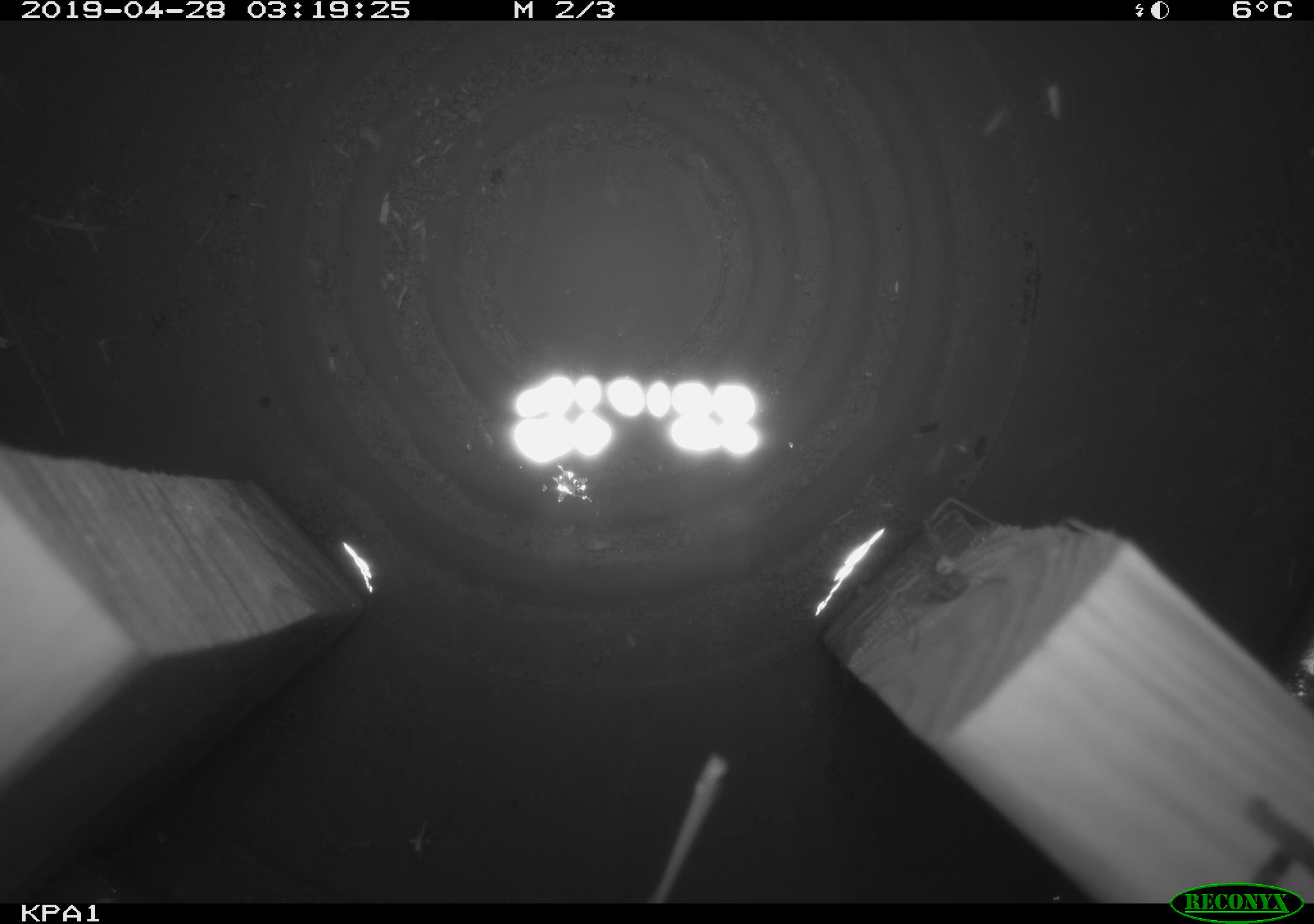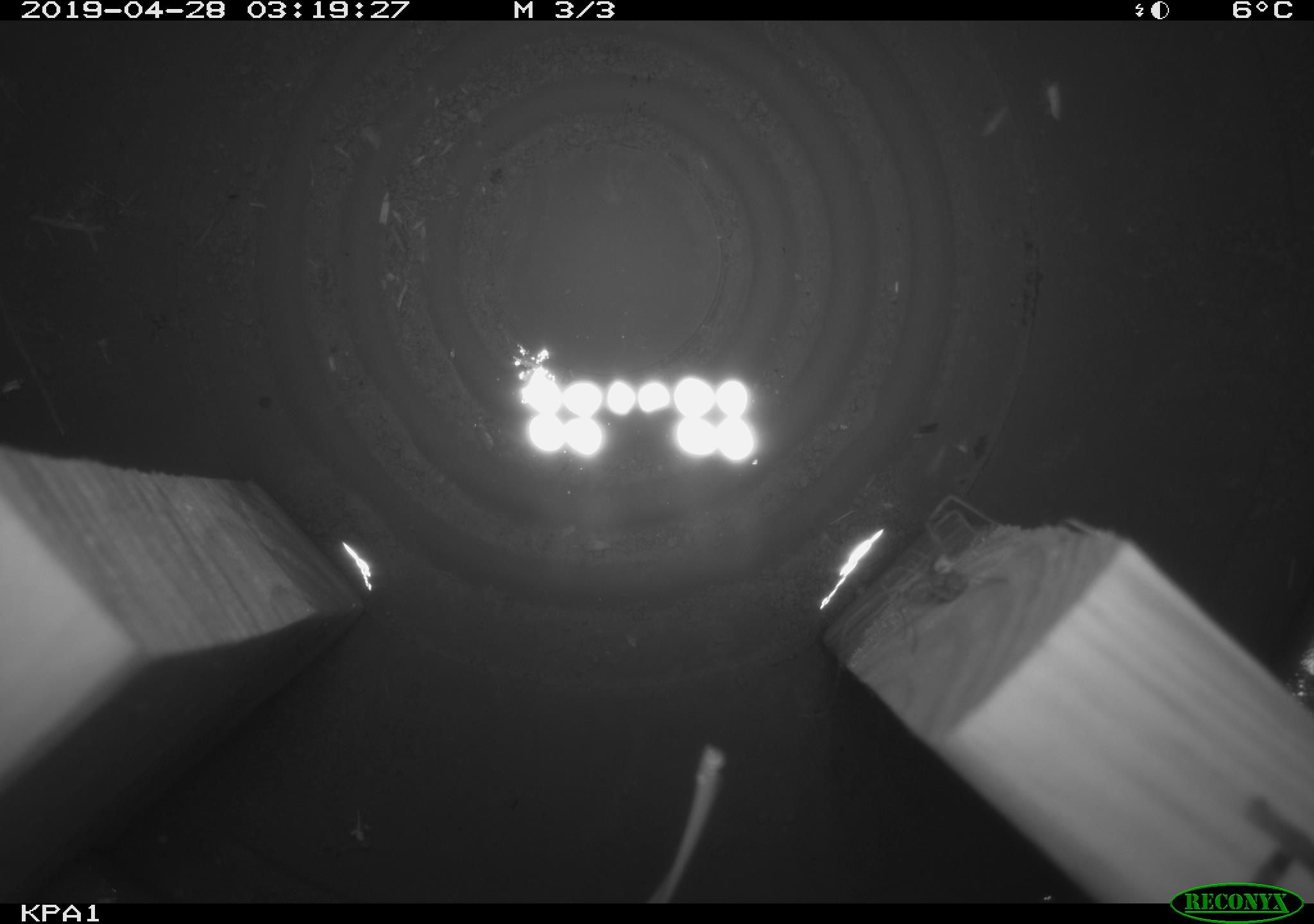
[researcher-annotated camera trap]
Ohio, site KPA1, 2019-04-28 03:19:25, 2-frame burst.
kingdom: Animalia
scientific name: Animalia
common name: animal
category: invertebrate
Invertebrate (animal) (Animalia).